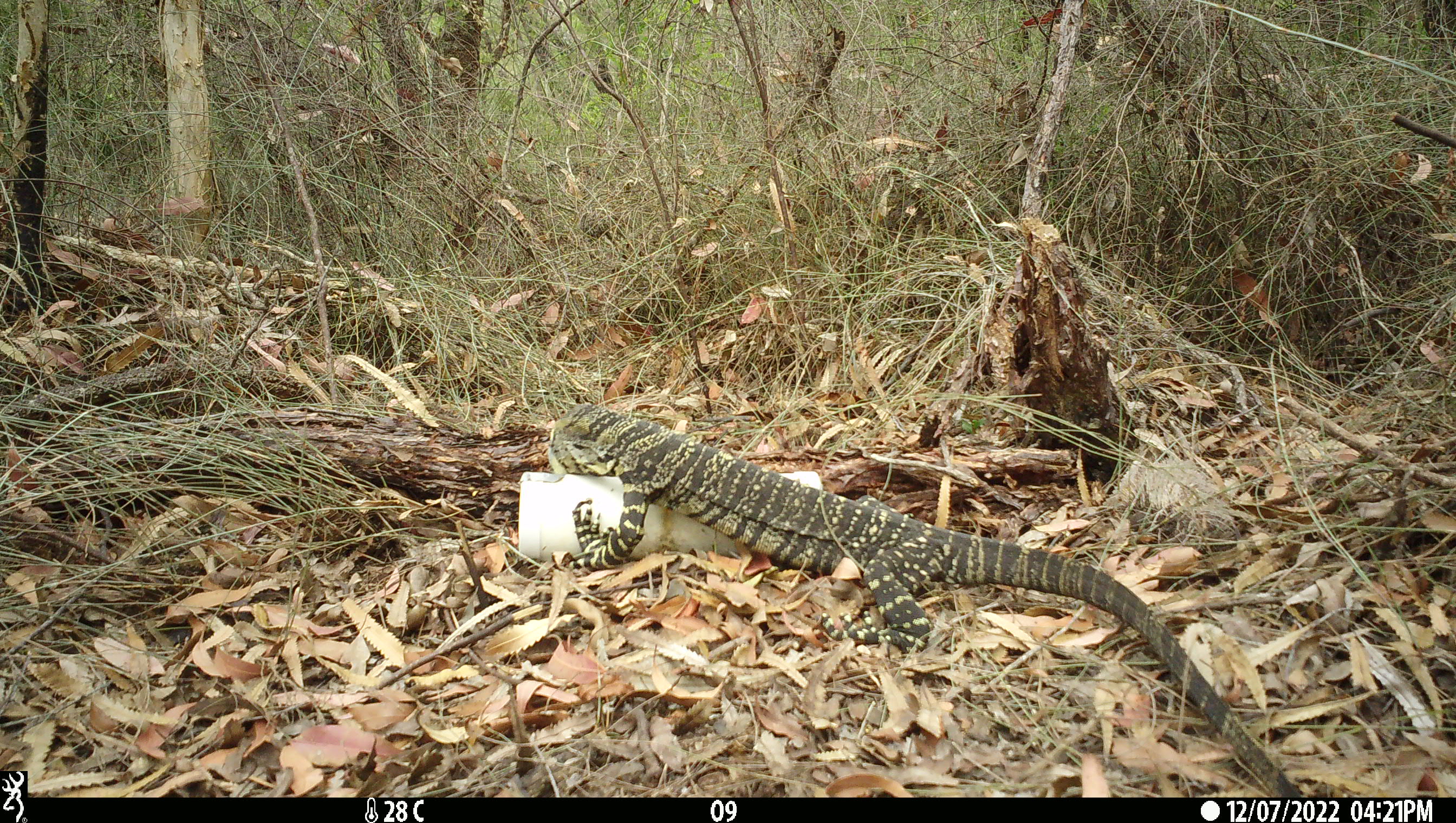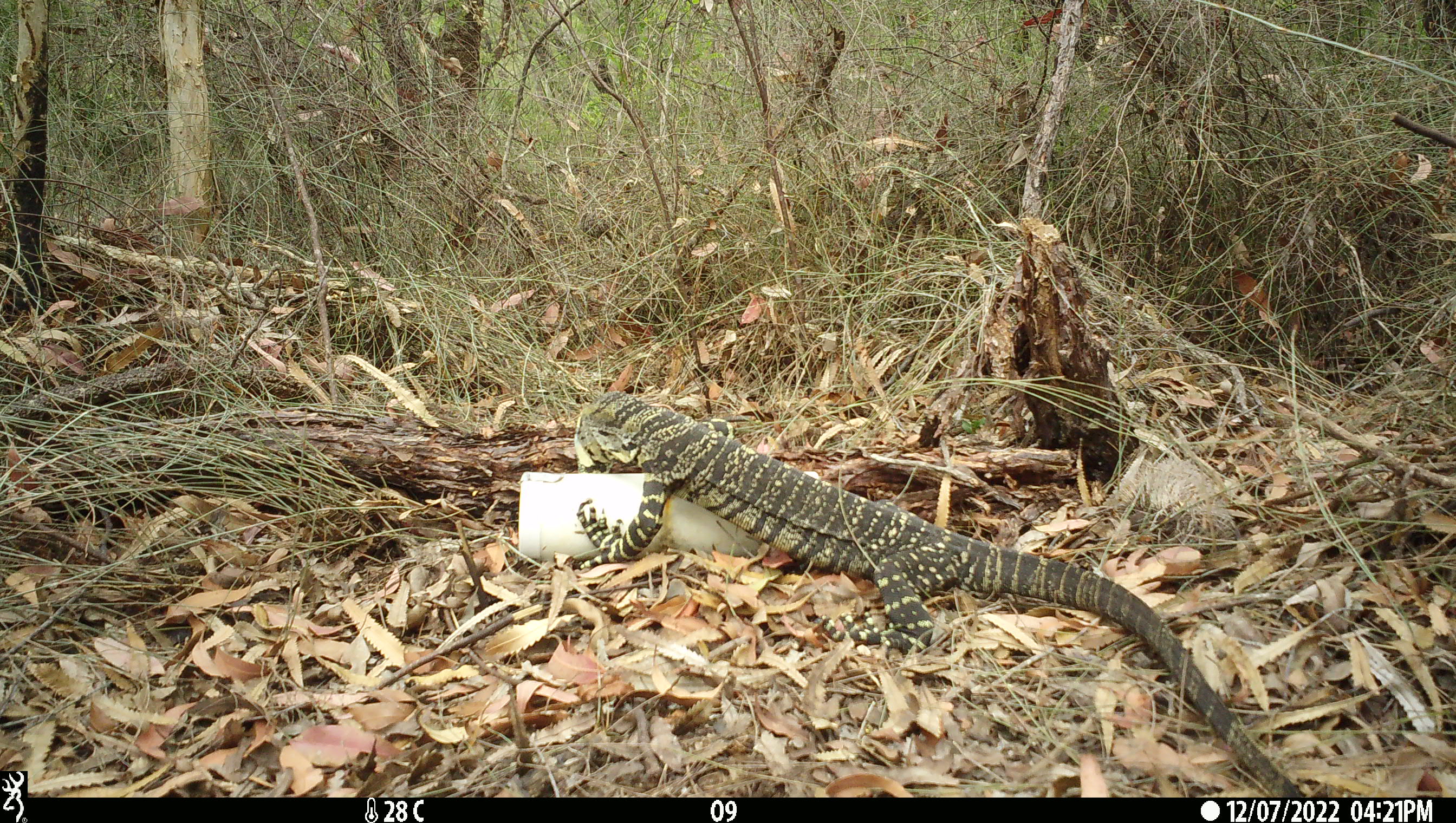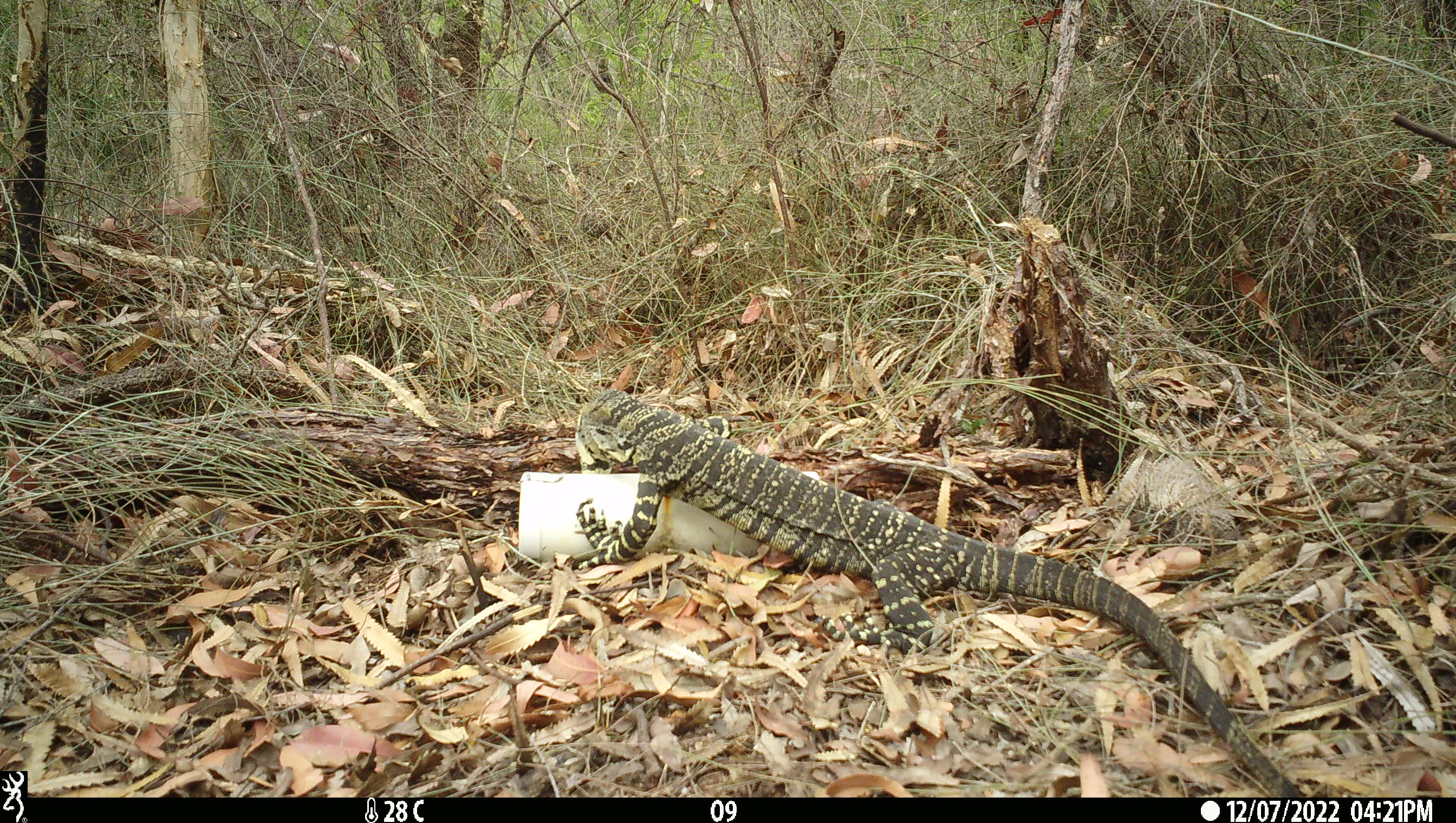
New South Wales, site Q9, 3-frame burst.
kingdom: Animalia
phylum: Chordata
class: Reptilia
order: Squamata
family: Varanidae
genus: Varanus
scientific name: Varanus varius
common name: lace monitor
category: goanna